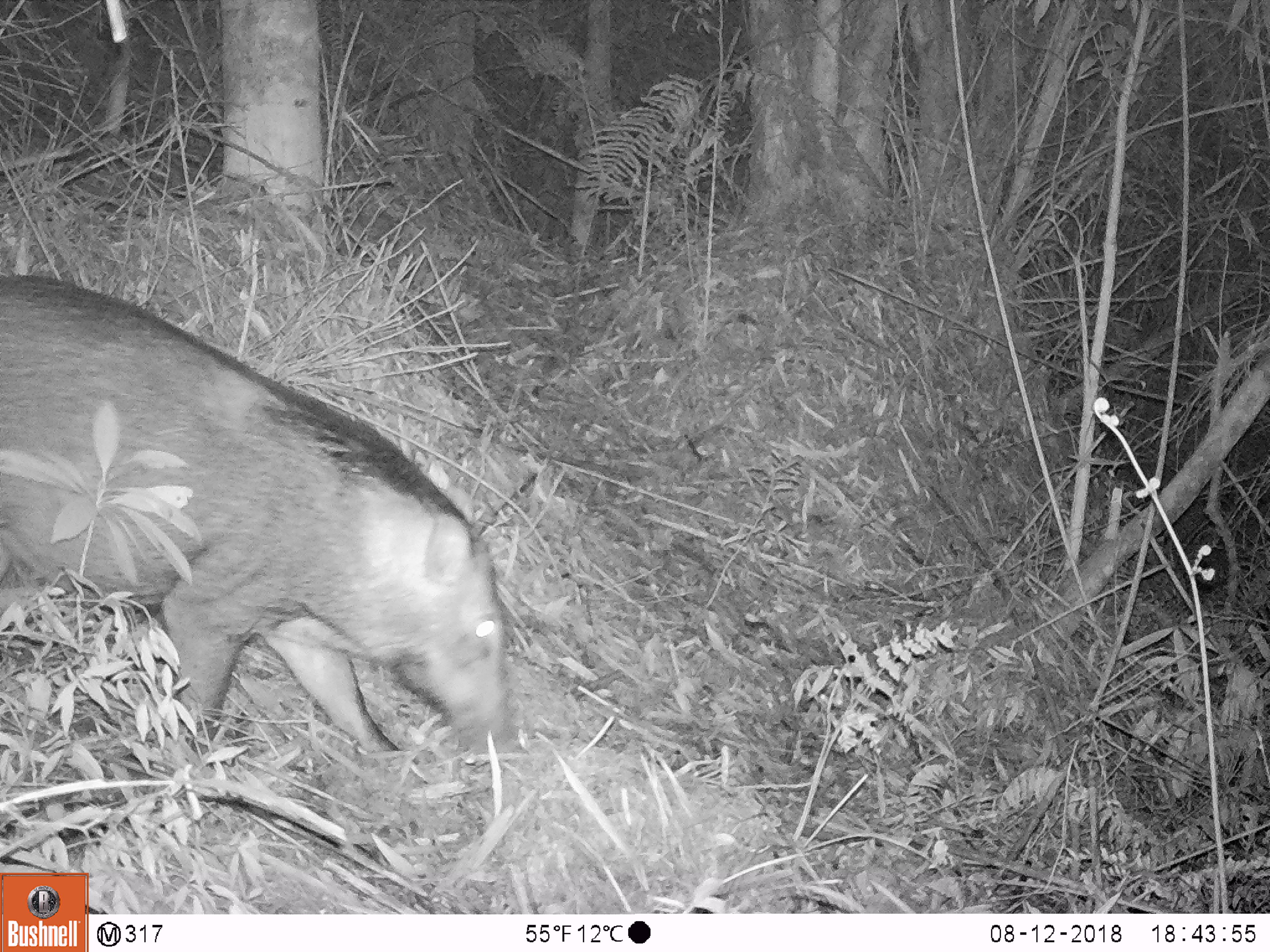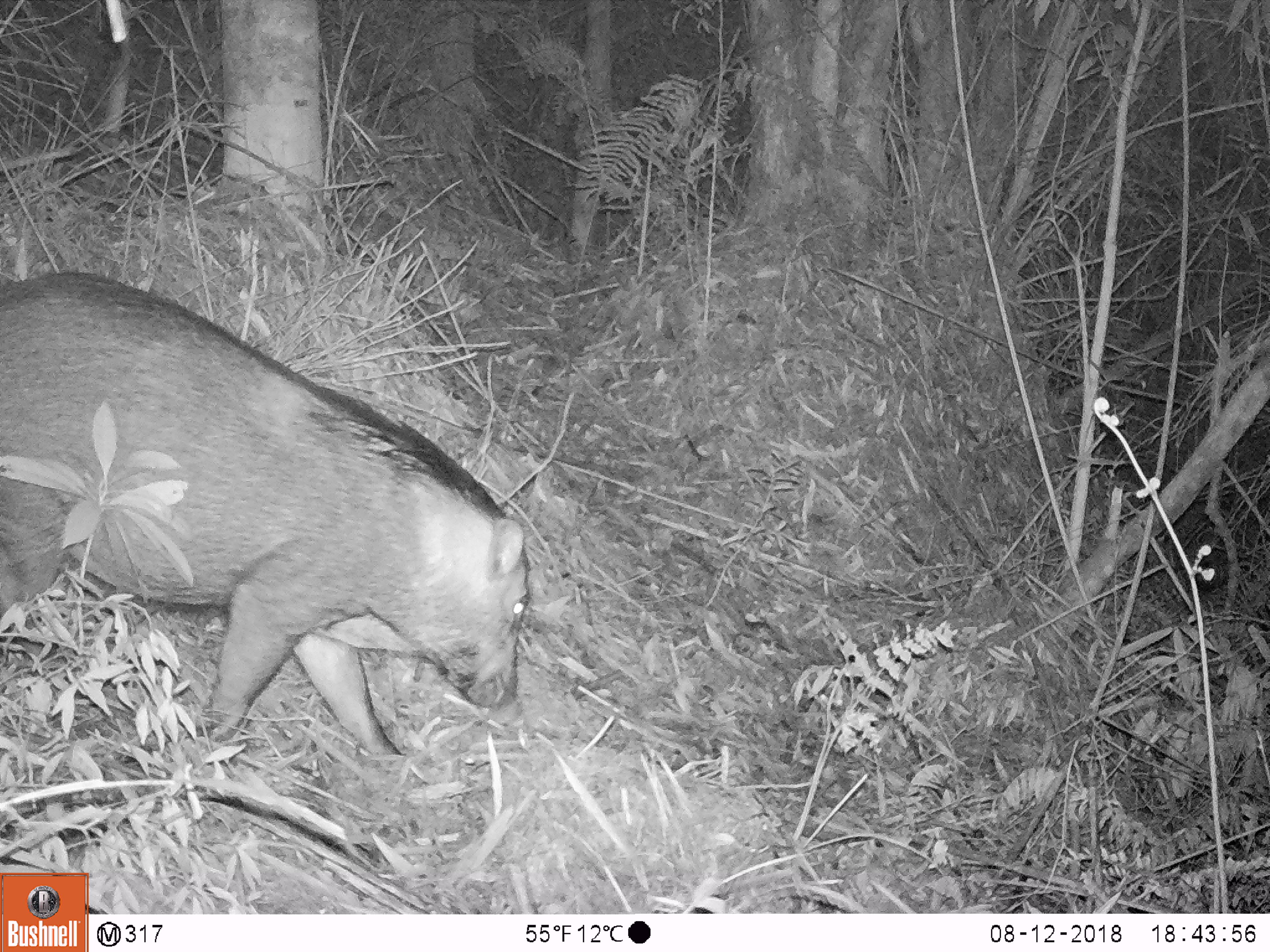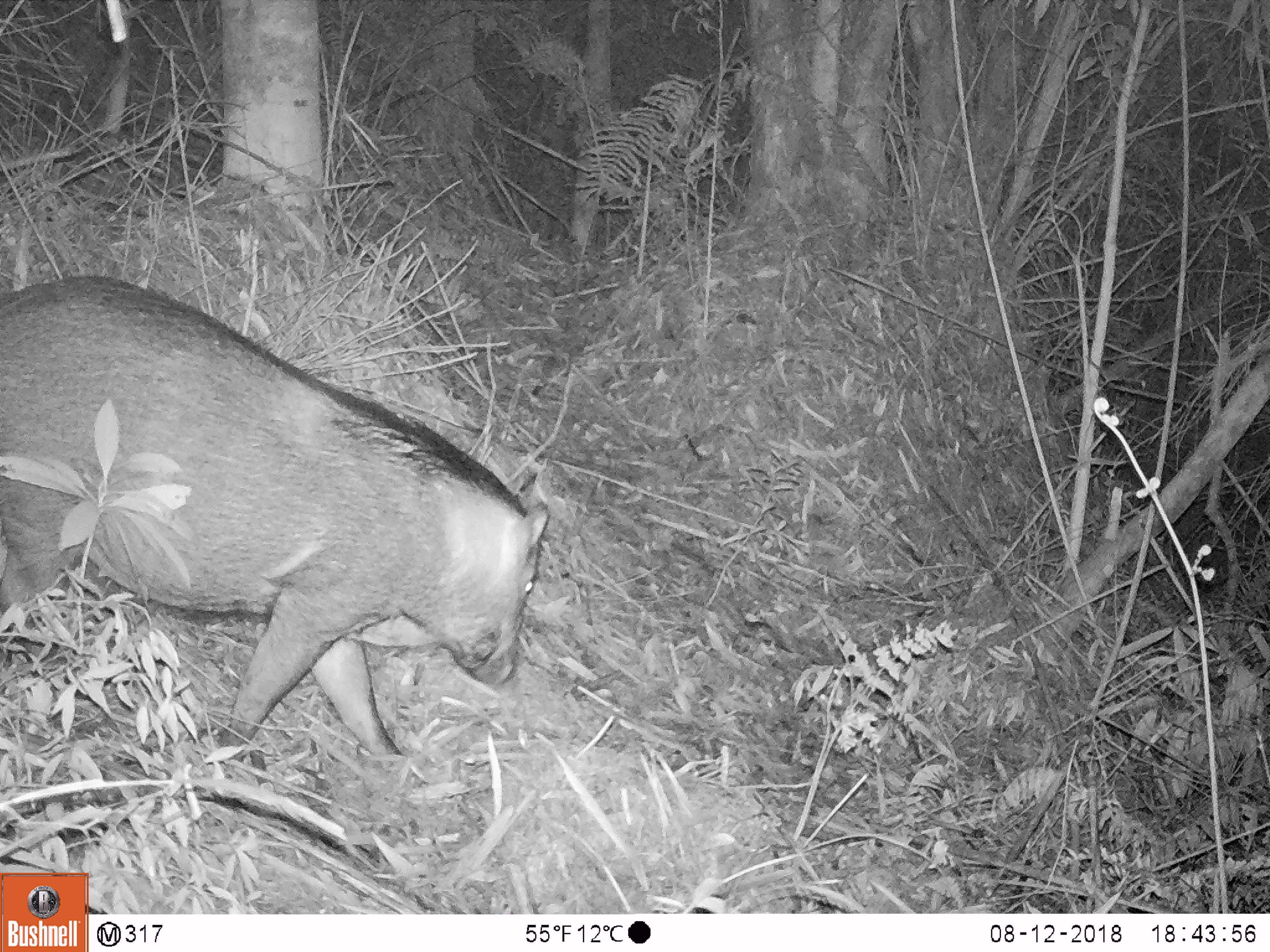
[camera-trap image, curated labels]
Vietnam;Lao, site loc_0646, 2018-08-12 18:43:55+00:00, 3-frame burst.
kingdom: Animalia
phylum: Chordata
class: Mammalia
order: Artiodactyla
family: Suidae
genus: Sus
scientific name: Sus scrofa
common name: eurasian wild pig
Eurasian wild pig (Sus scrofa). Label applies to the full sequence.